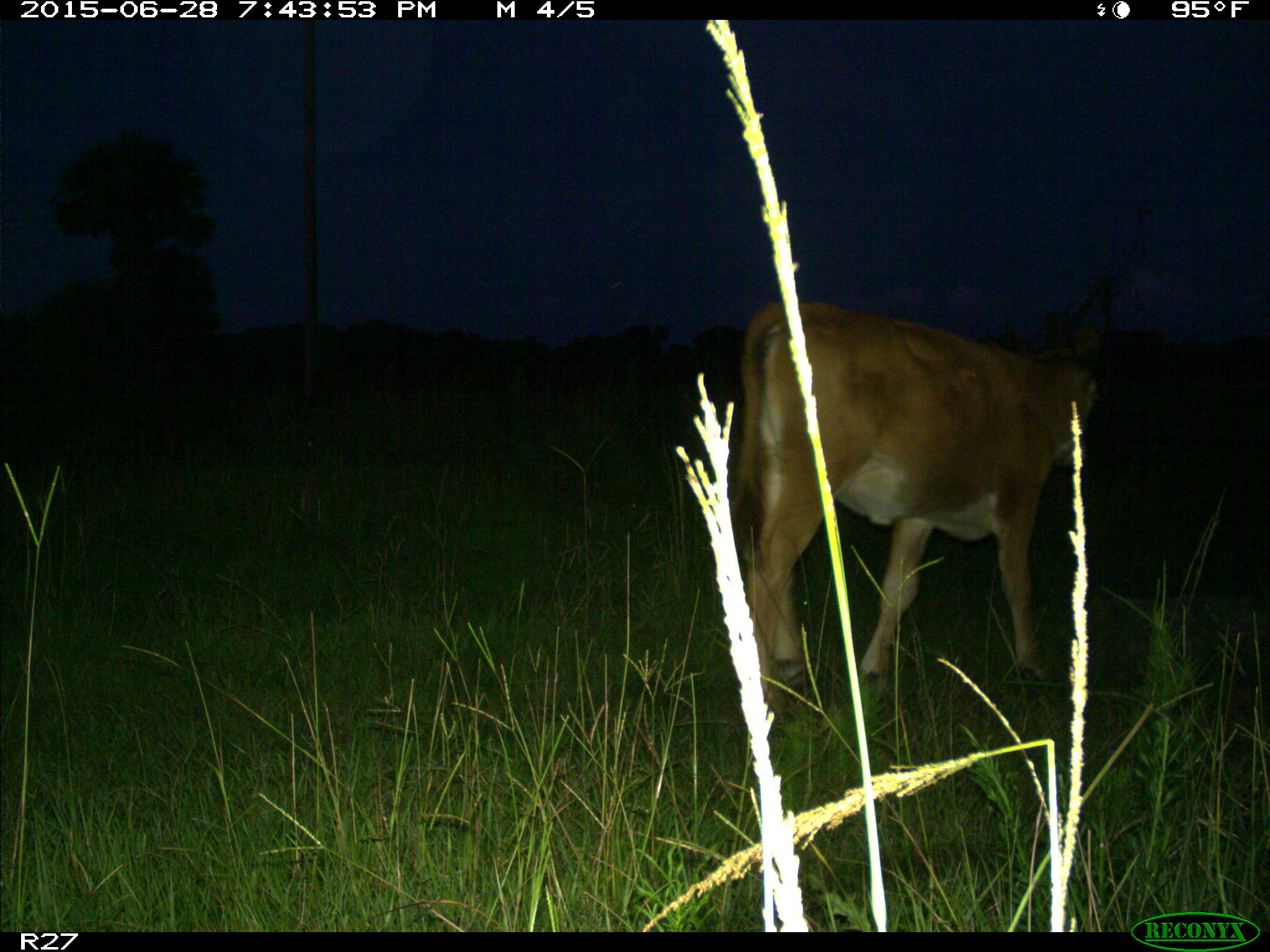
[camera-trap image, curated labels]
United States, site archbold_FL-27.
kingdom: Animalia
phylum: Chordata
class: Mammalia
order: Artiodactyla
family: Bovidae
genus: Bos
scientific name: Bos taurus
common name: domestic cow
Bos taurus (domestic cow).